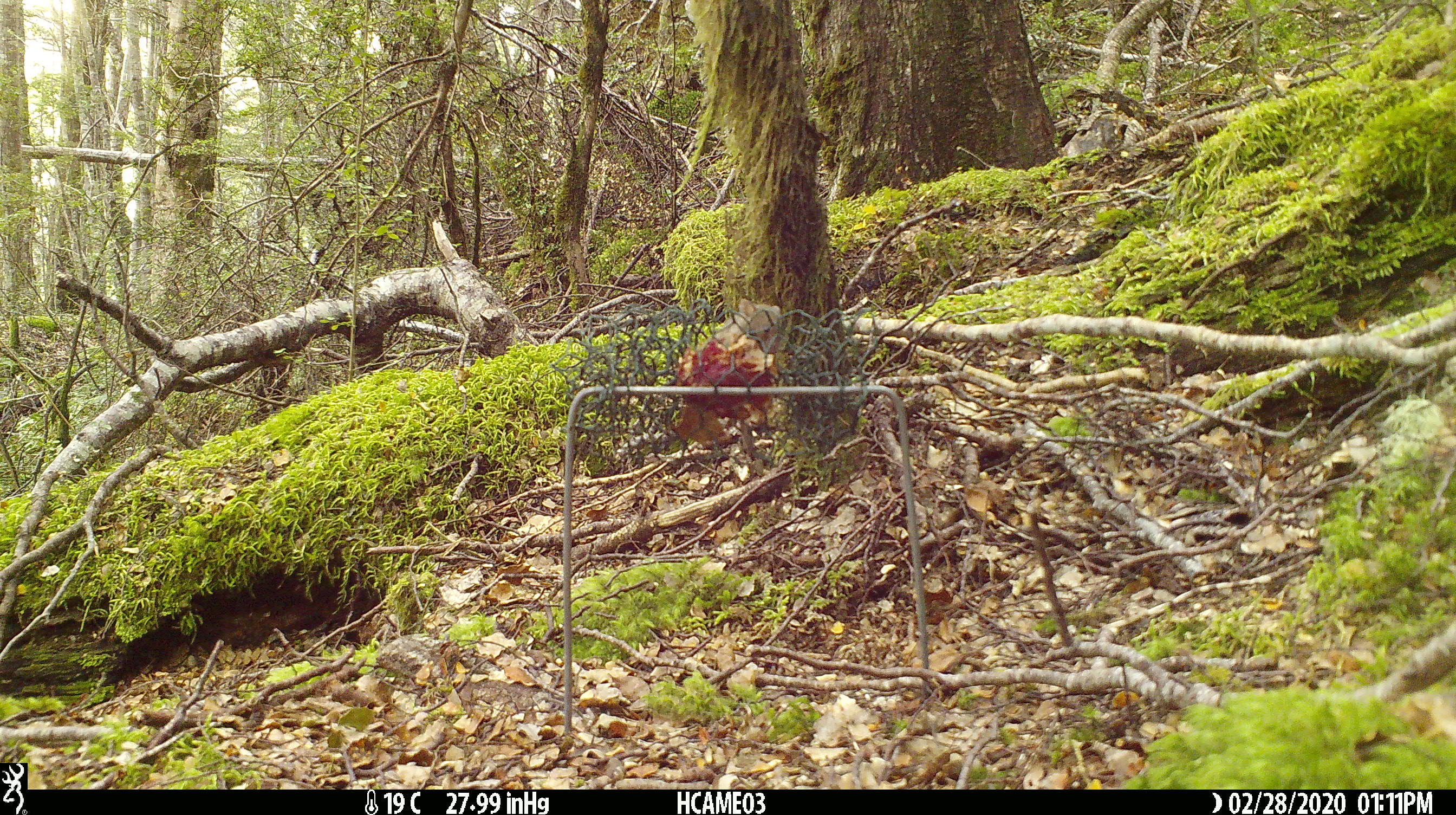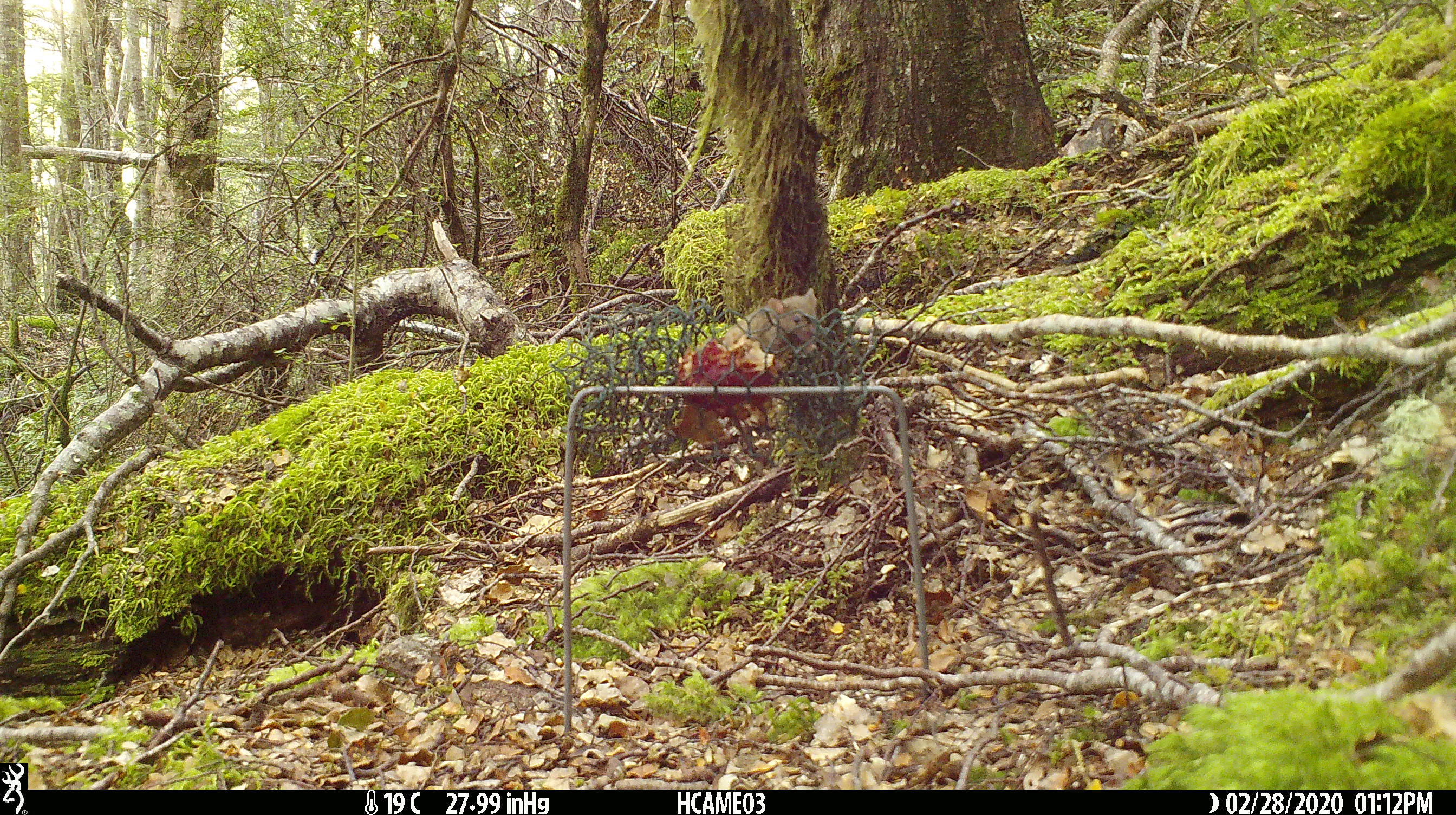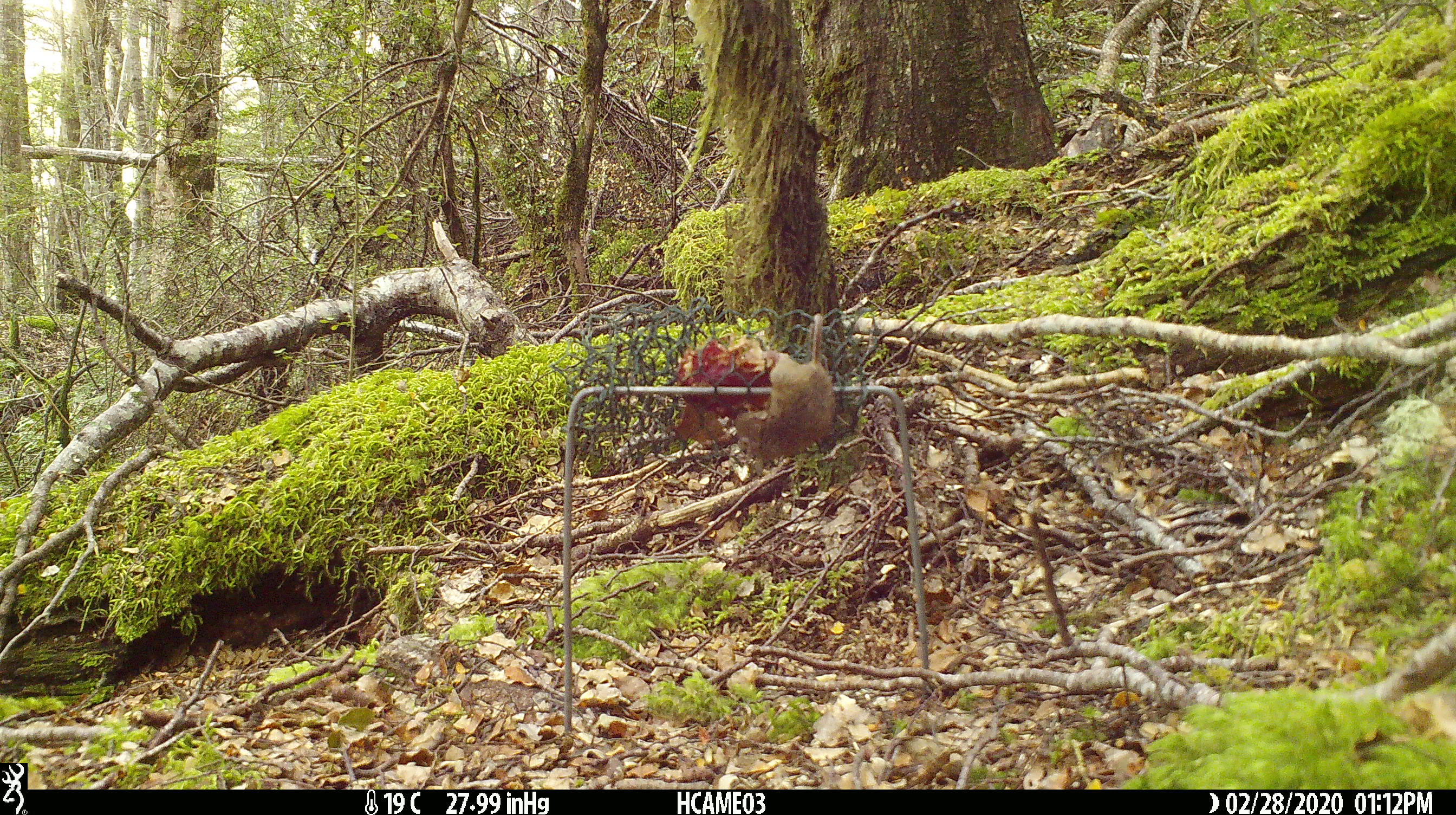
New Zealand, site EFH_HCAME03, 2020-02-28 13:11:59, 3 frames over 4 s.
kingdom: Animalia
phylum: Chordata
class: Mammalia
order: Rodentia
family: Muridae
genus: Mus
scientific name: Mus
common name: mouse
Mouse (Mus).